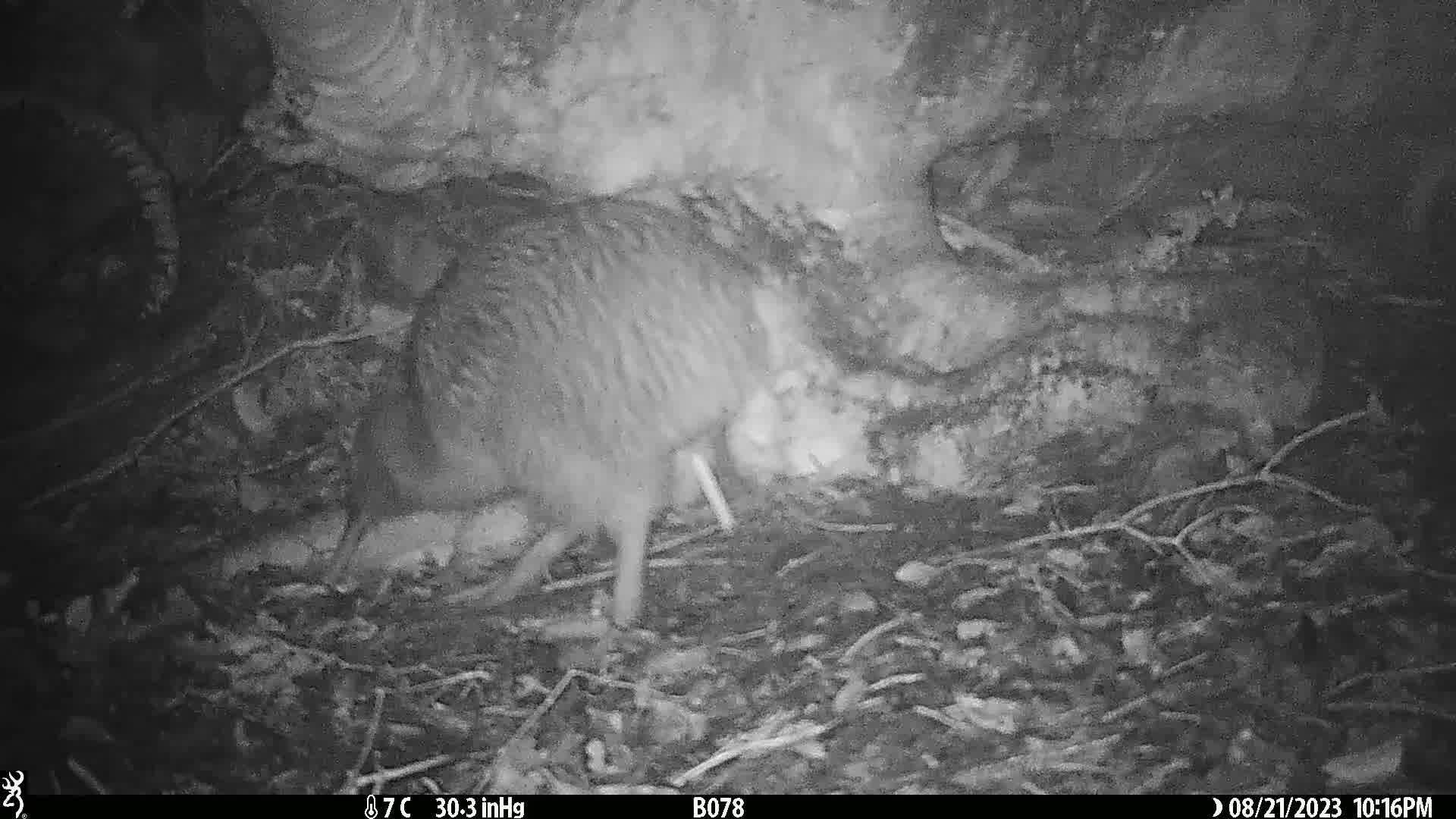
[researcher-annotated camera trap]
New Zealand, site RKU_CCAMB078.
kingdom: Animalia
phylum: Chordata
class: Aves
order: Apterygiformes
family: Apterygidae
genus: Apteryx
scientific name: Apteryx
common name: kiwi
Kiwi (Apteryx).